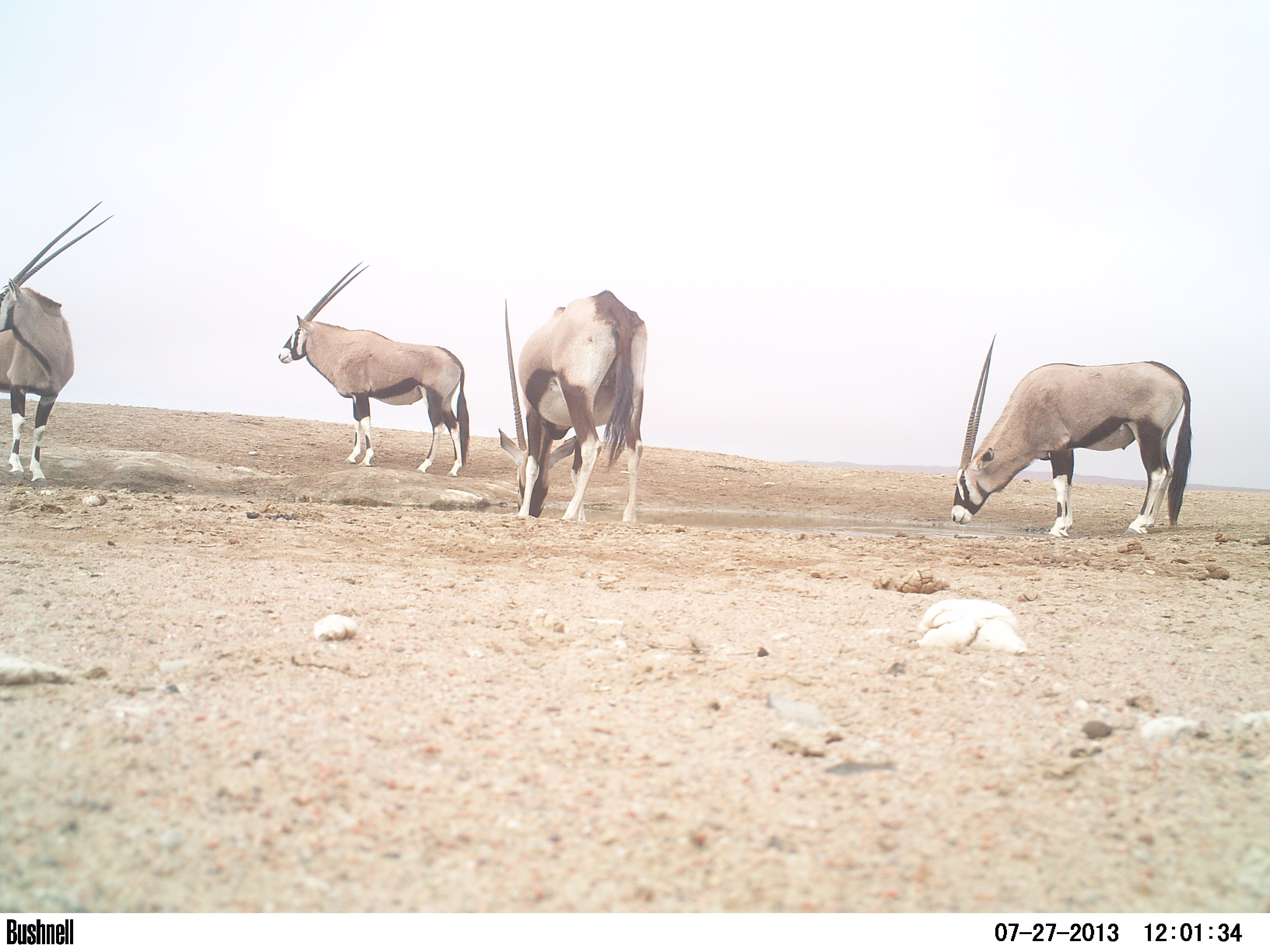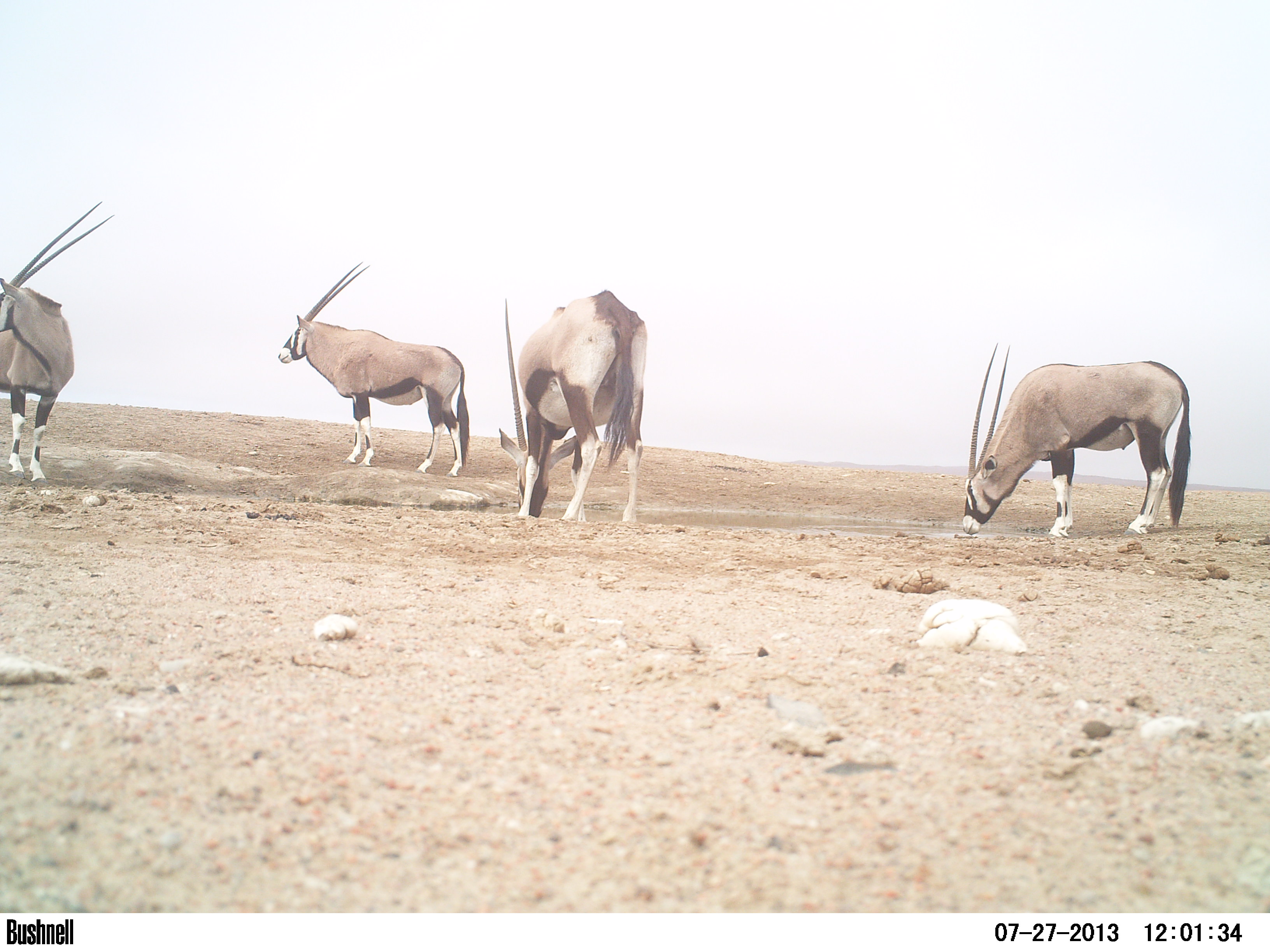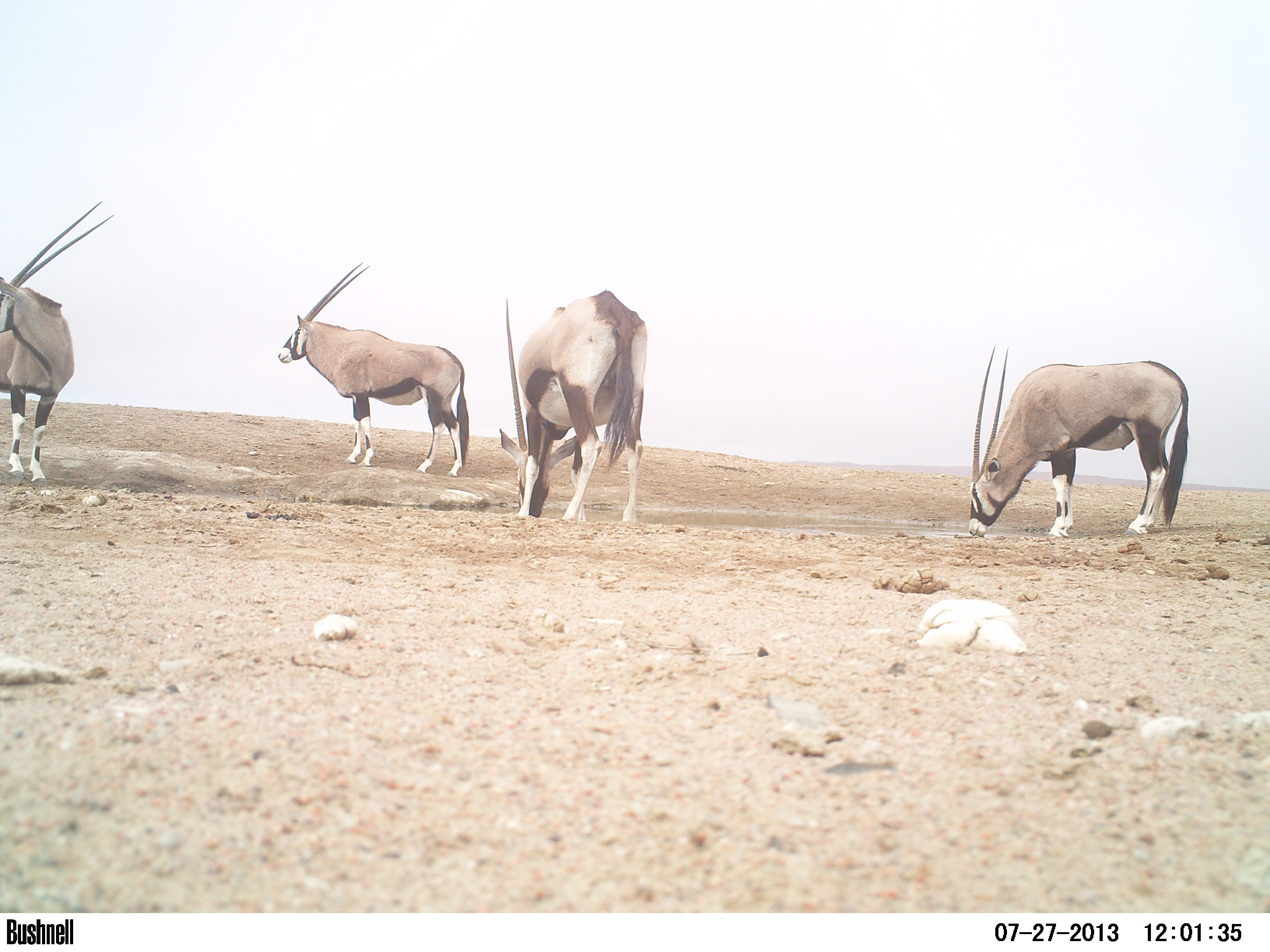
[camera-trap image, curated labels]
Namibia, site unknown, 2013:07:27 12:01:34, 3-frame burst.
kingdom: Animalia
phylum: Chordata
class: Mammalia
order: Artiodactyla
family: Bovidae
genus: Oryx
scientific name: Oryx gazella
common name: gemsbok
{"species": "Oryx gazella (gemsbok)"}